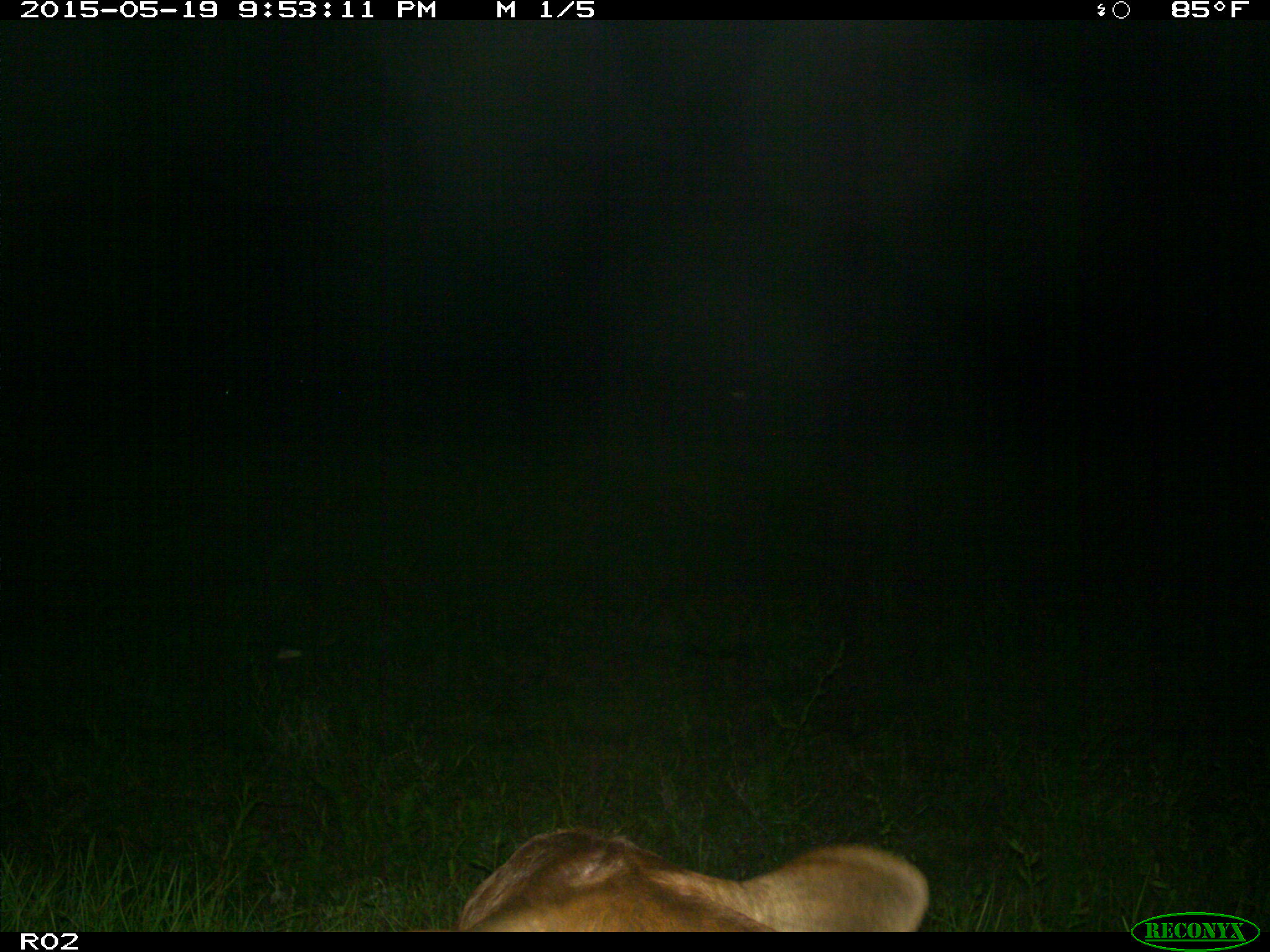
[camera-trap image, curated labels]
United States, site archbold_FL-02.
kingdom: Animalia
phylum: Chordata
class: Mammalia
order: Artiodactyla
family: Bovidae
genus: Bos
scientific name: Bos taurus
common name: domestic cow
Bos taurus (domestic cow).